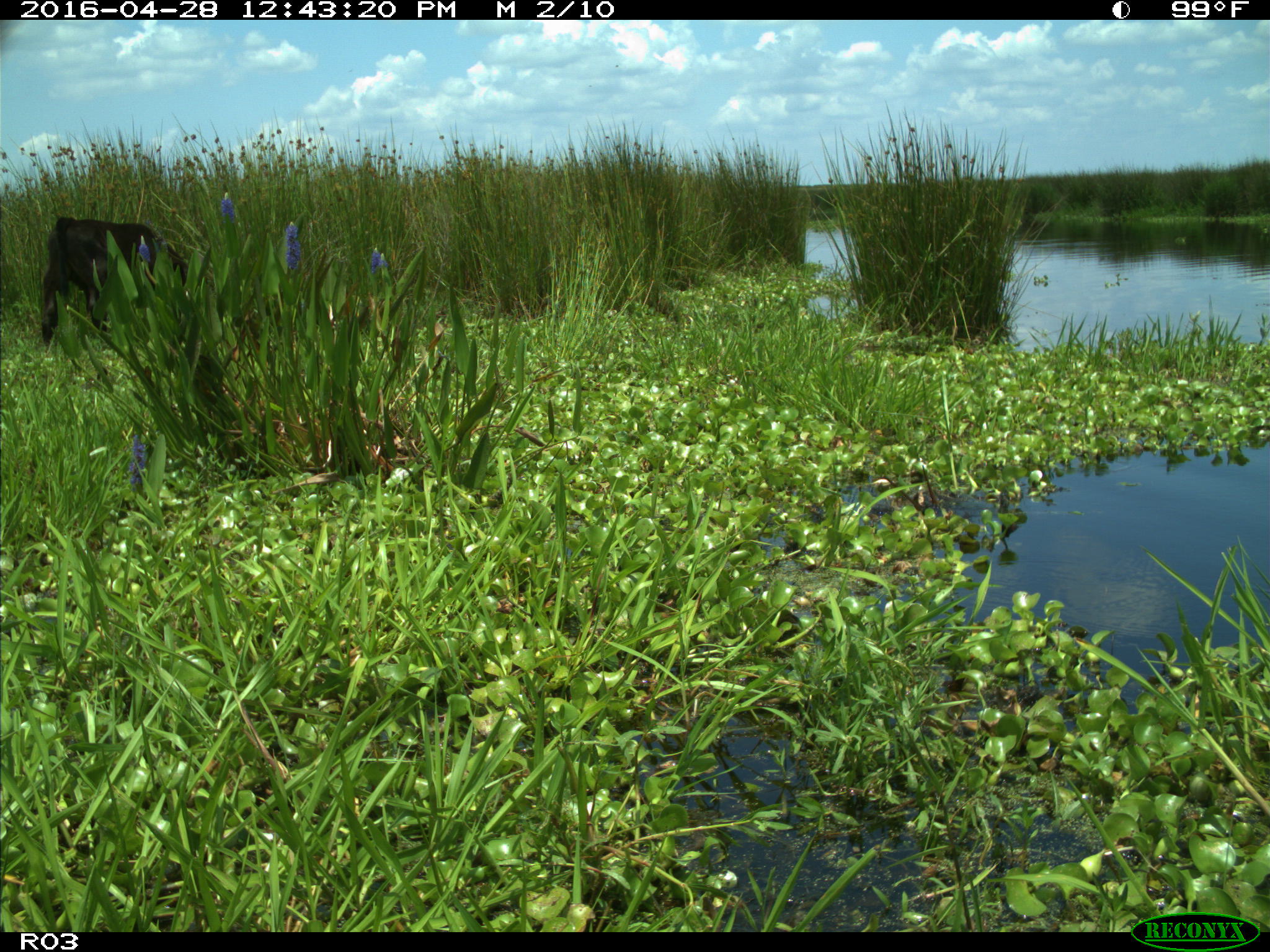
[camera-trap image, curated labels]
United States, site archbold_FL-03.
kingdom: Animalia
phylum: Chordata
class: Mammalia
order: Artiodactyla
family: Bovidae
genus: Bos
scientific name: Bos taurus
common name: domestic cow